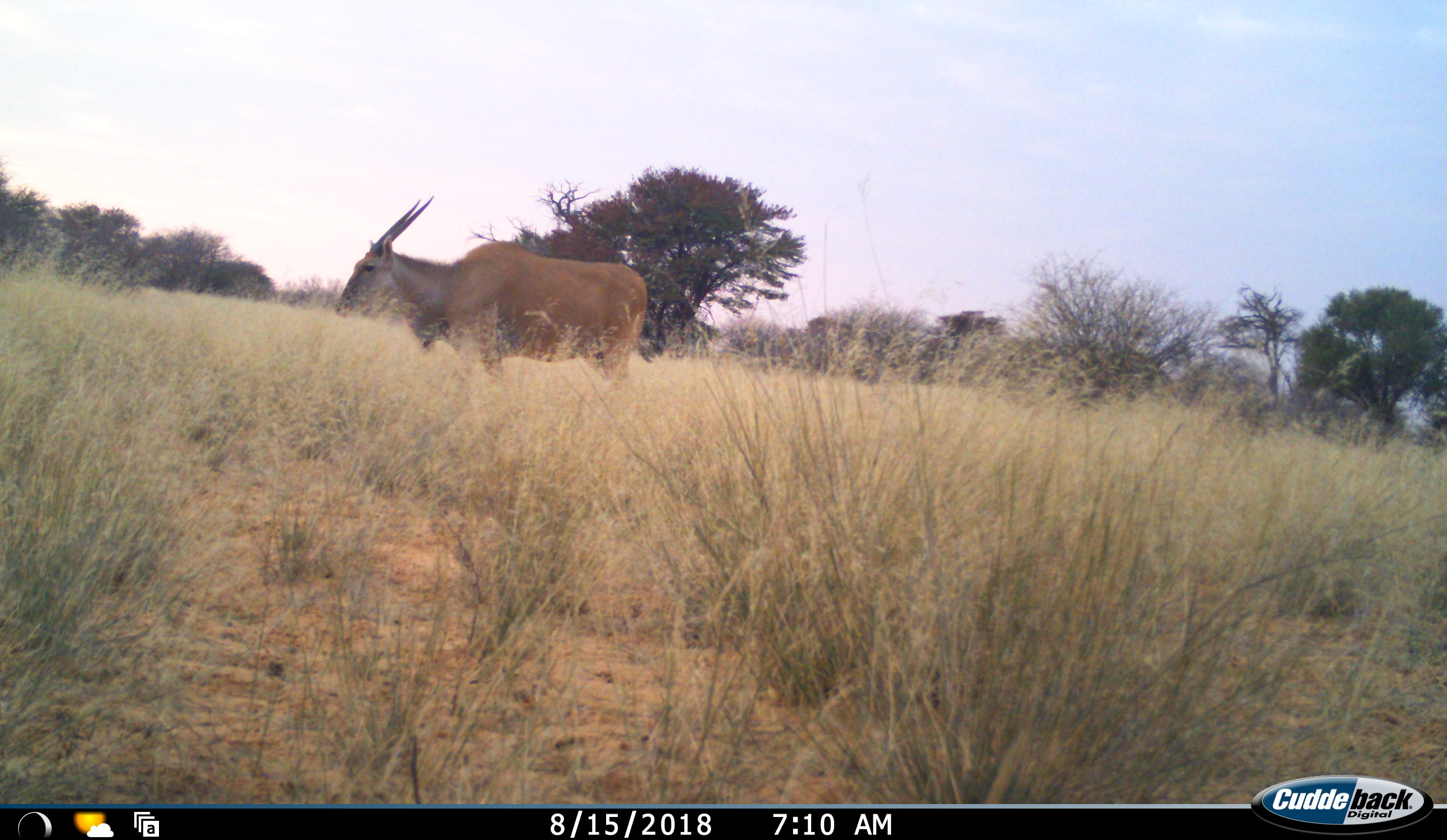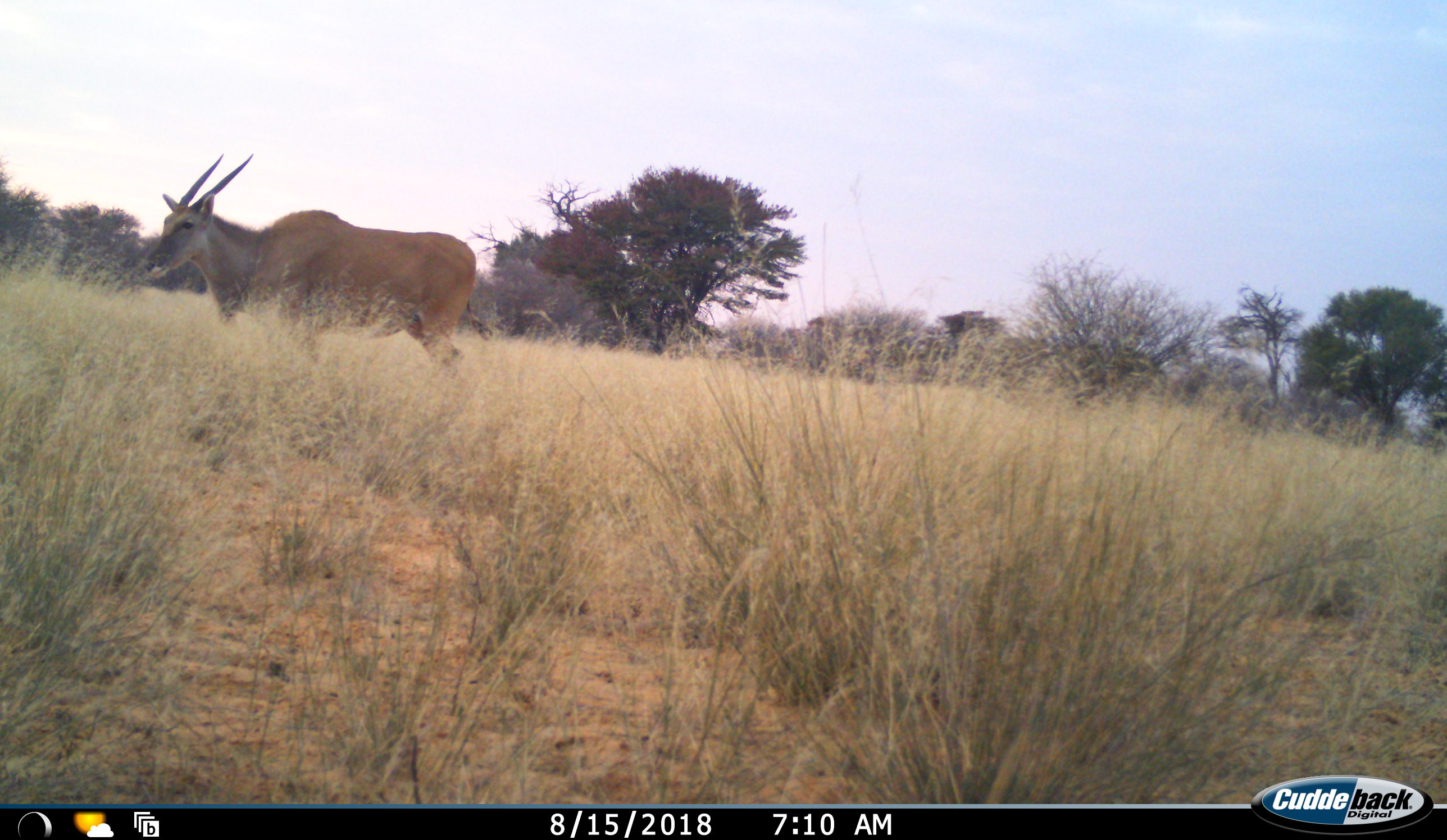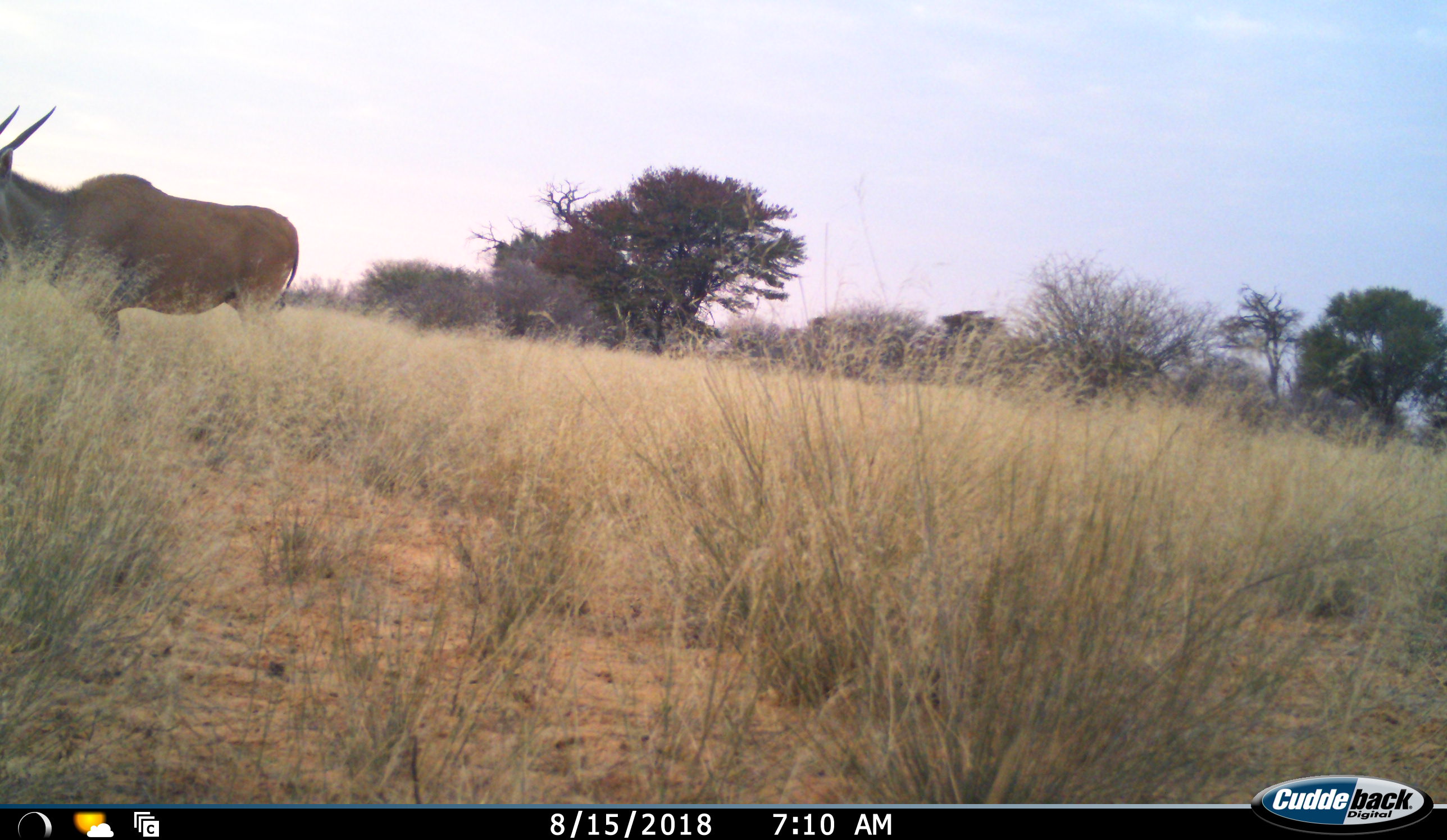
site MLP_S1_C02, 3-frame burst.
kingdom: Animalia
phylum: Chordata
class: Mammalia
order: Artiodactyla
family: Bovidae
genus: Tragelaphus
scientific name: Tragelaphus oryx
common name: eland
Eland (Tragelaphus oryx), count 1. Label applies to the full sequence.